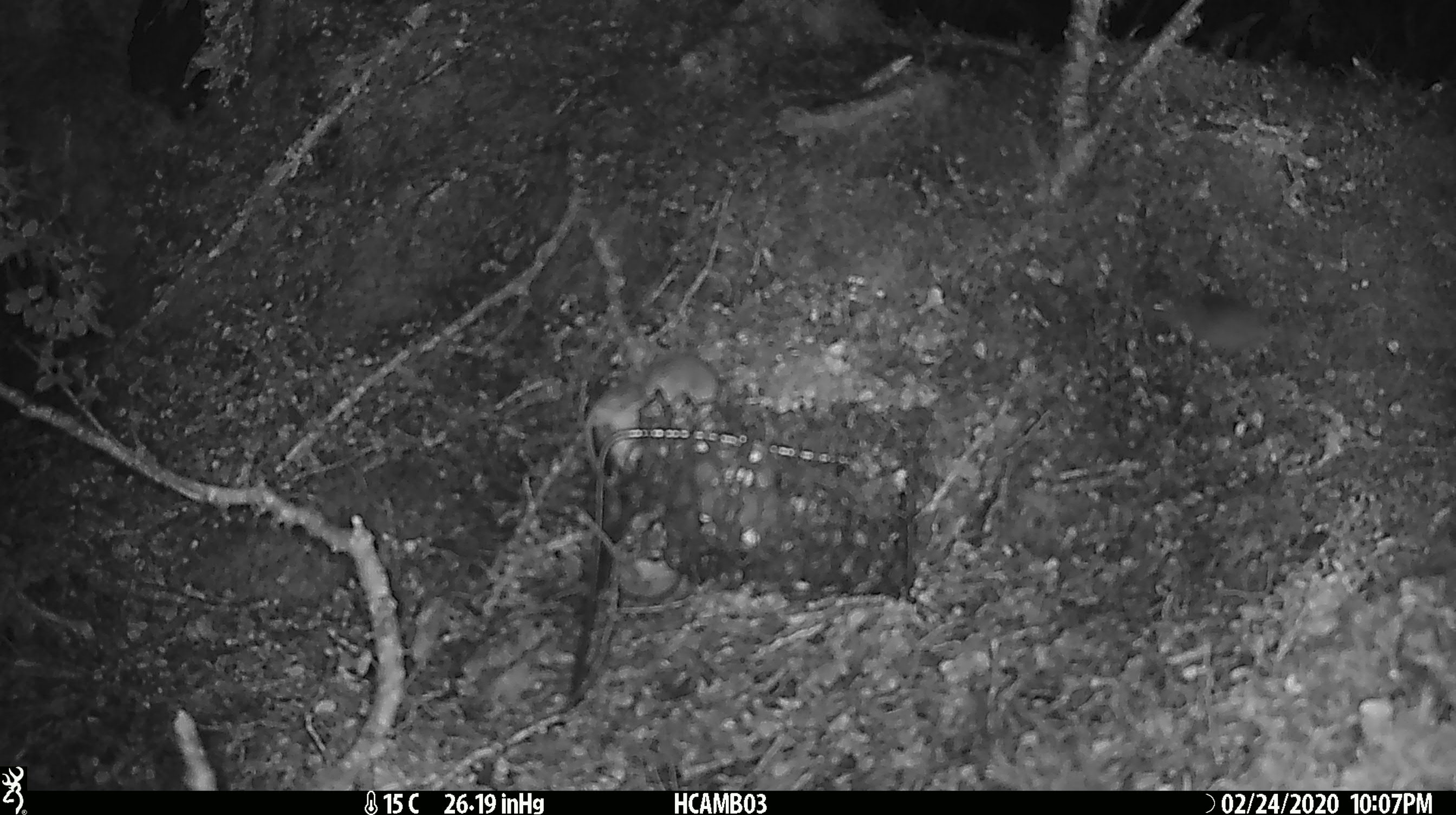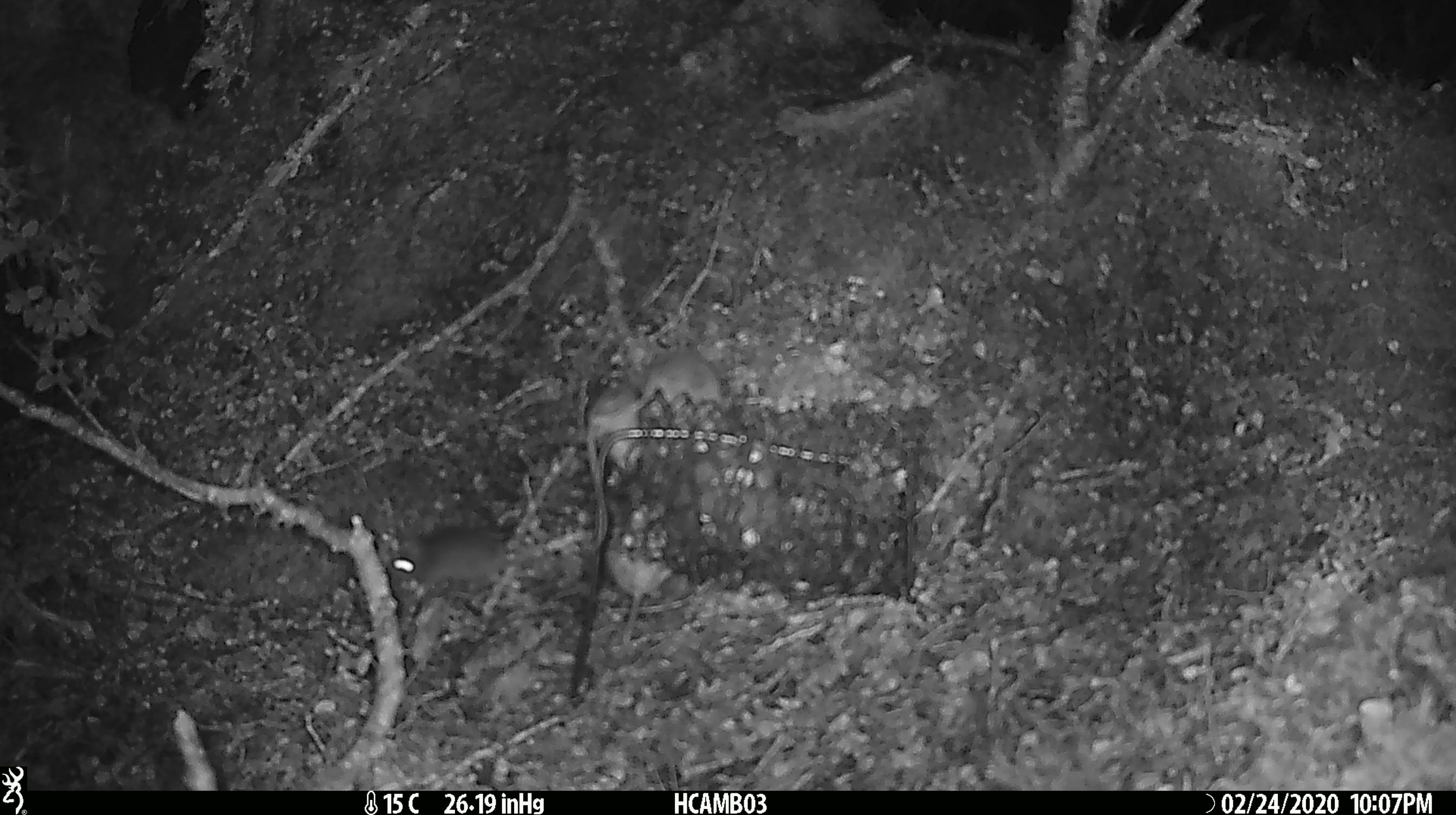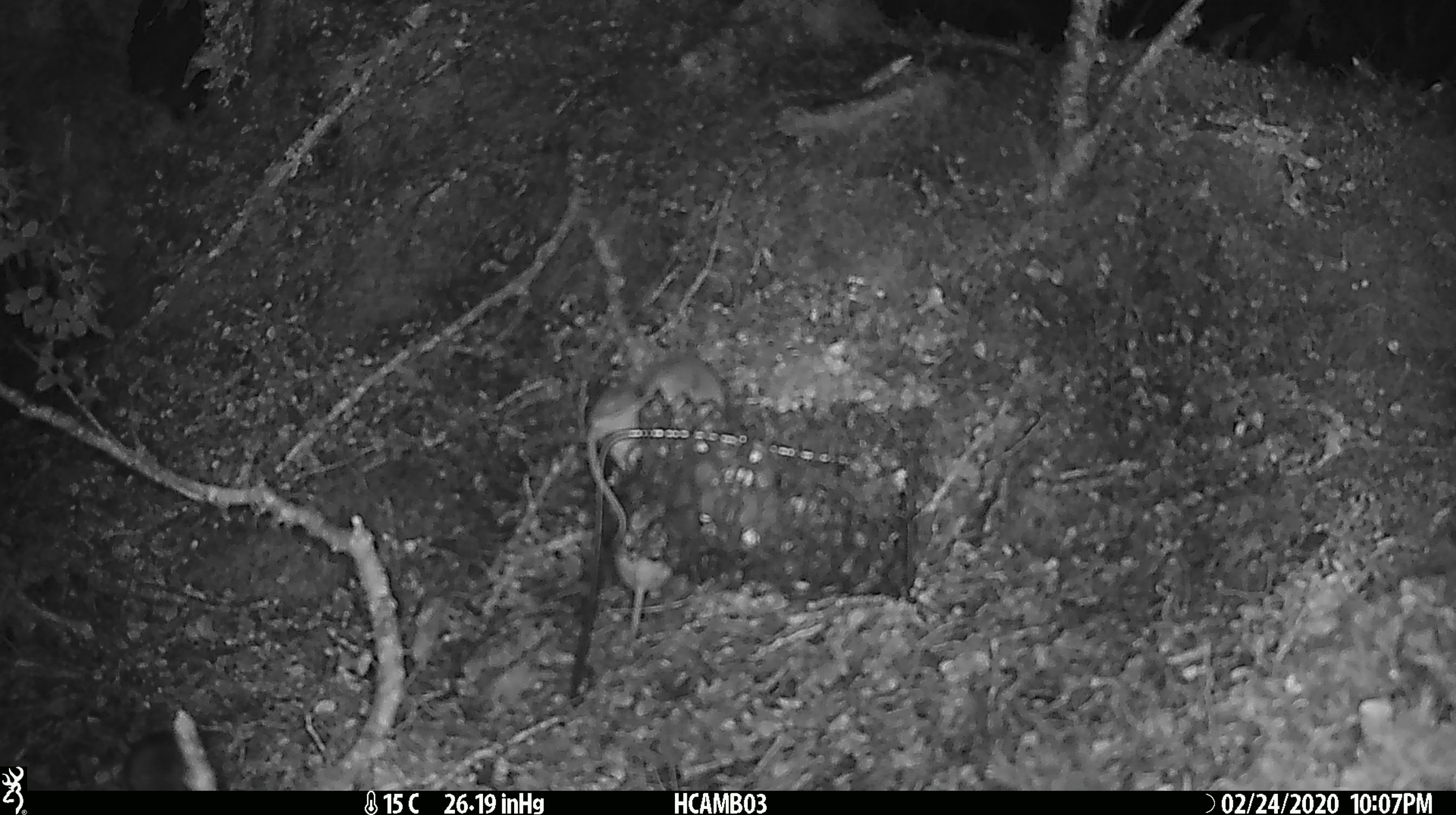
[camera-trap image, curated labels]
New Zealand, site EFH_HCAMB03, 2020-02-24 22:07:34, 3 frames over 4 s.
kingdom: Animalia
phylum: Chordata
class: Mammalia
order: Rodentia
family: Muridae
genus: Mus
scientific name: Mus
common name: mouse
Mouse (Mus).